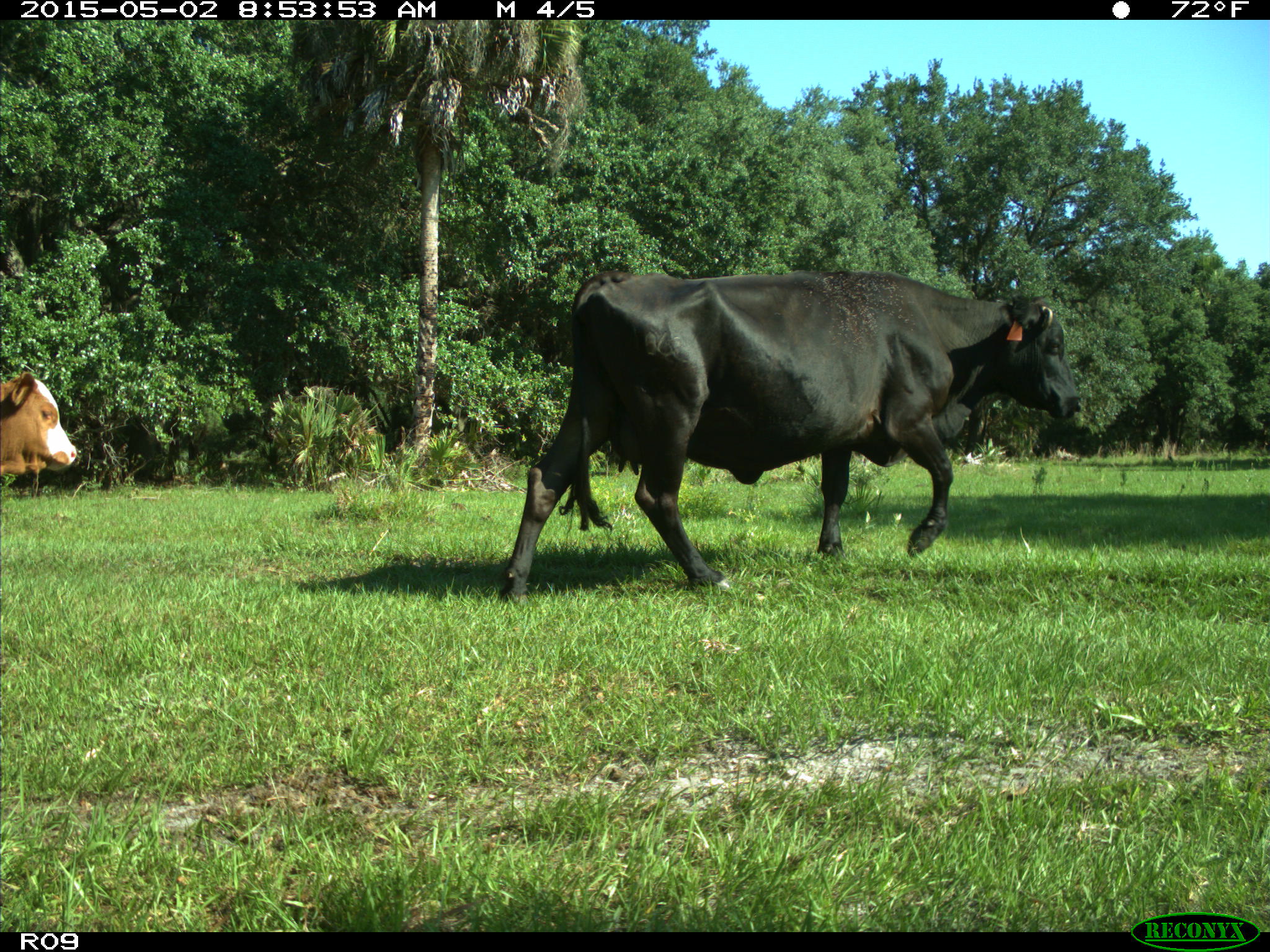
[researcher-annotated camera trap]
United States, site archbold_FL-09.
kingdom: Animalia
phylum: Chordata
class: Mammalia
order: Artiodactyla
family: Bovidae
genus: Bos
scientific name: Bos taurus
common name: domestic cow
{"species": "Bos taurus (domestic cow)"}